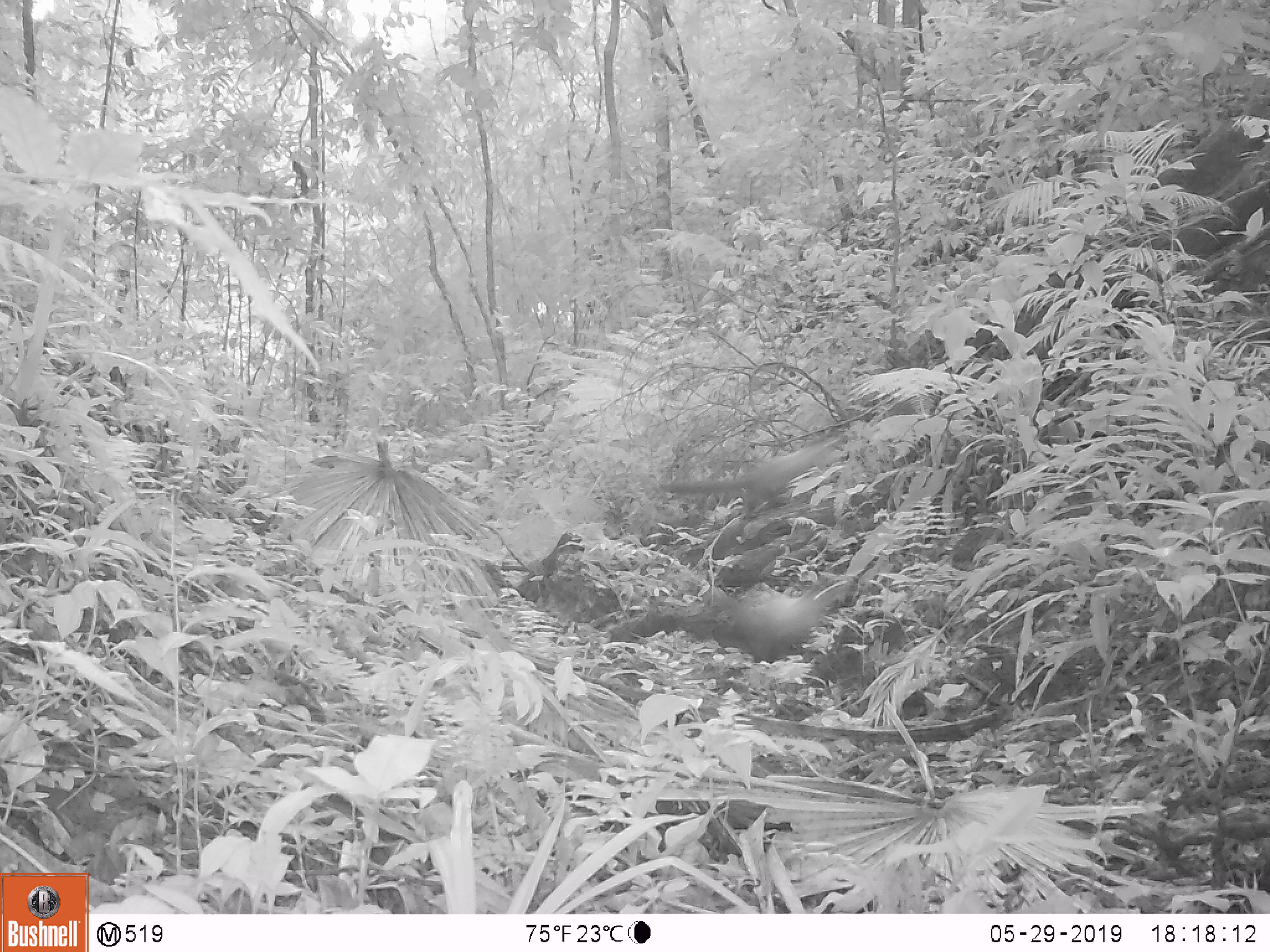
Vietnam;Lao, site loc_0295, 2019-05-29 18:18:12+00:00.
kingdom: Animalia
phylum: Chordata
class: Mammalia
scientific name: Mammalia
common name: mammal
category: unidentified small mammal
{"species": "unidentified small mammal (mammal) (Mammalia)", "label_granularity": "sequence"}